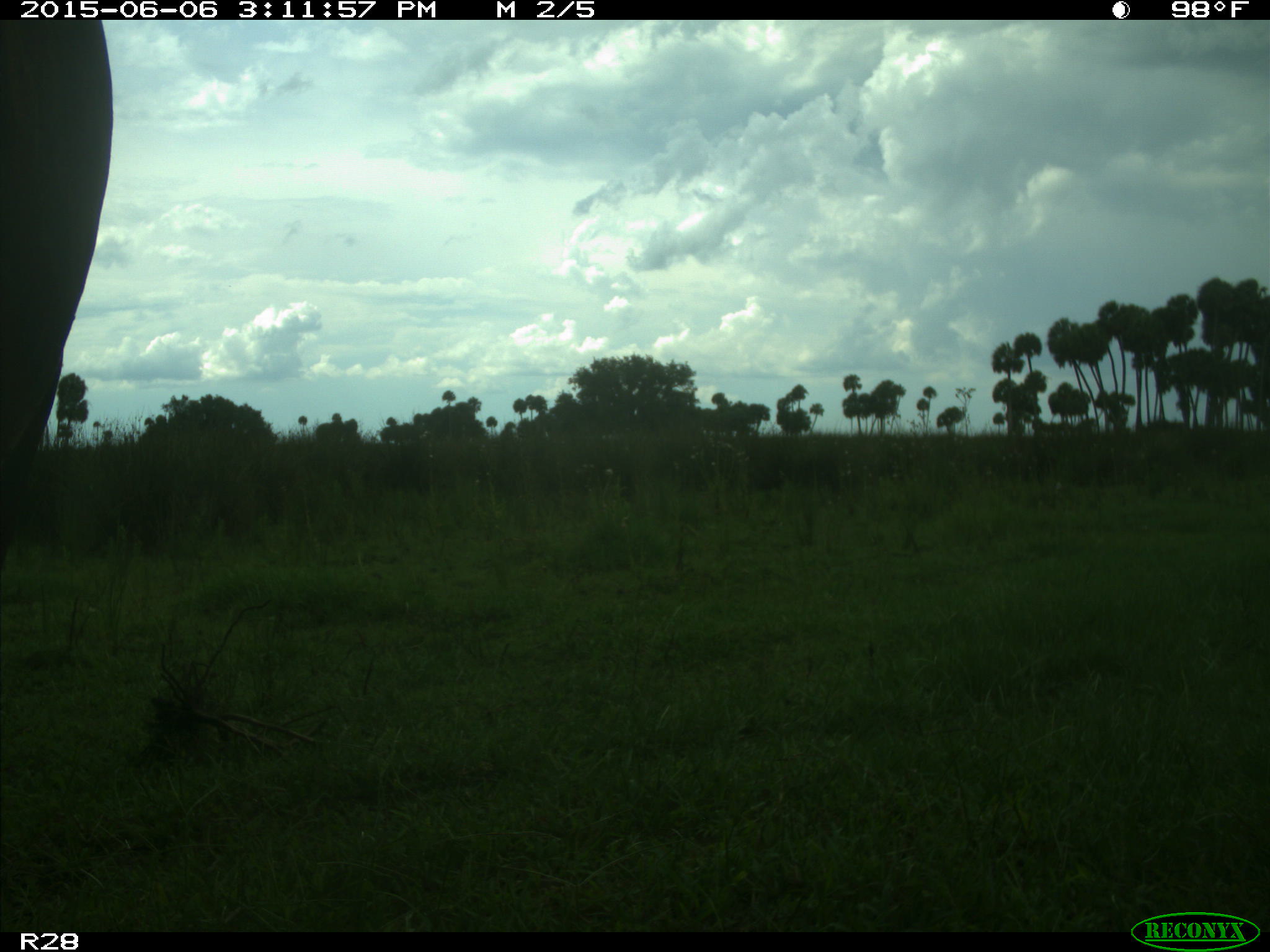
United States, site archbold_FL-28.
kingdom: Animalia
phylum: Chordata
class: Mammalia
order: Artiodactyla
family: Bovidae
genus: Bos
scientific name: Bos taurus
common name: domestic cow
Bos taurus (domestic cow).